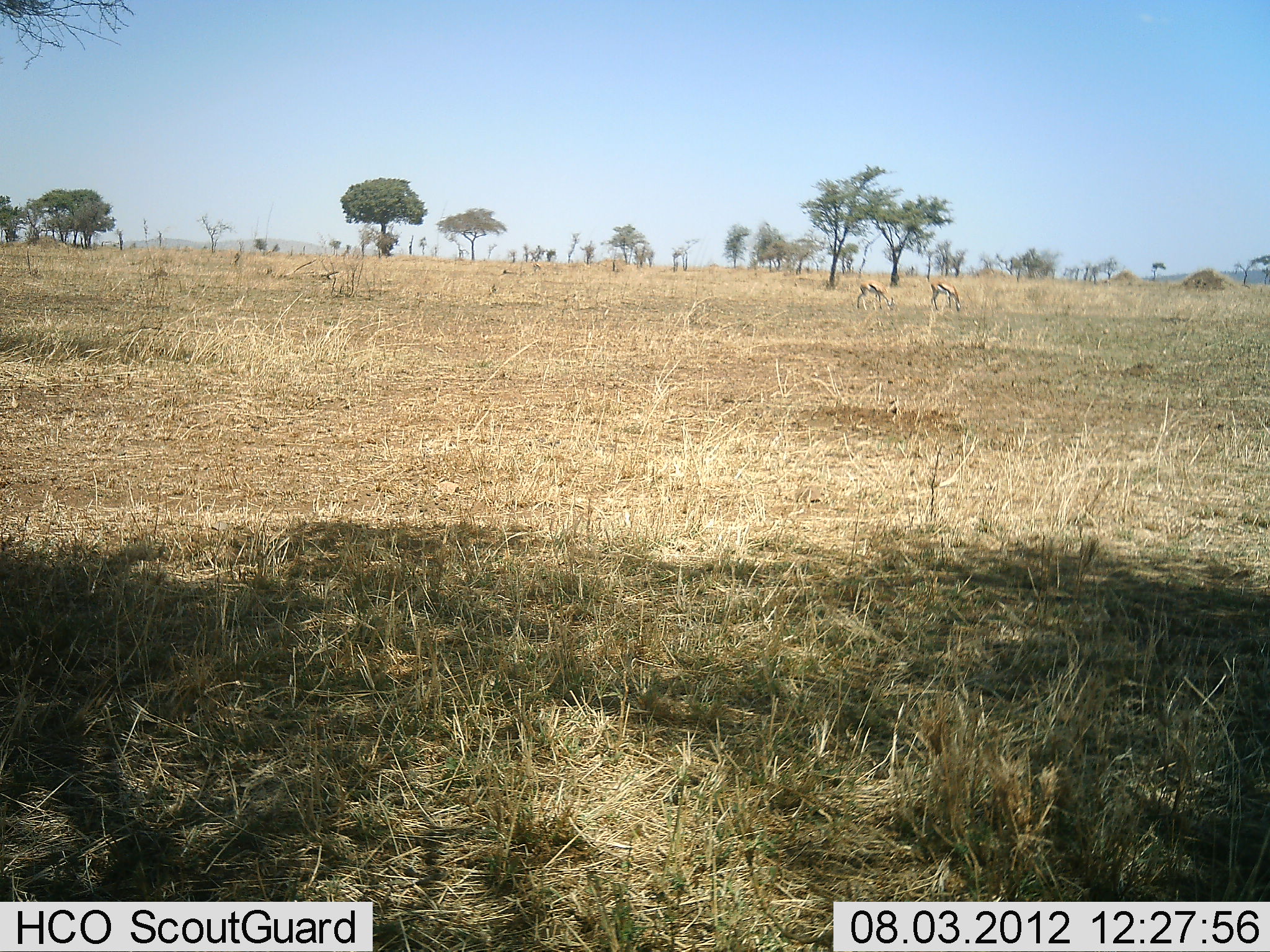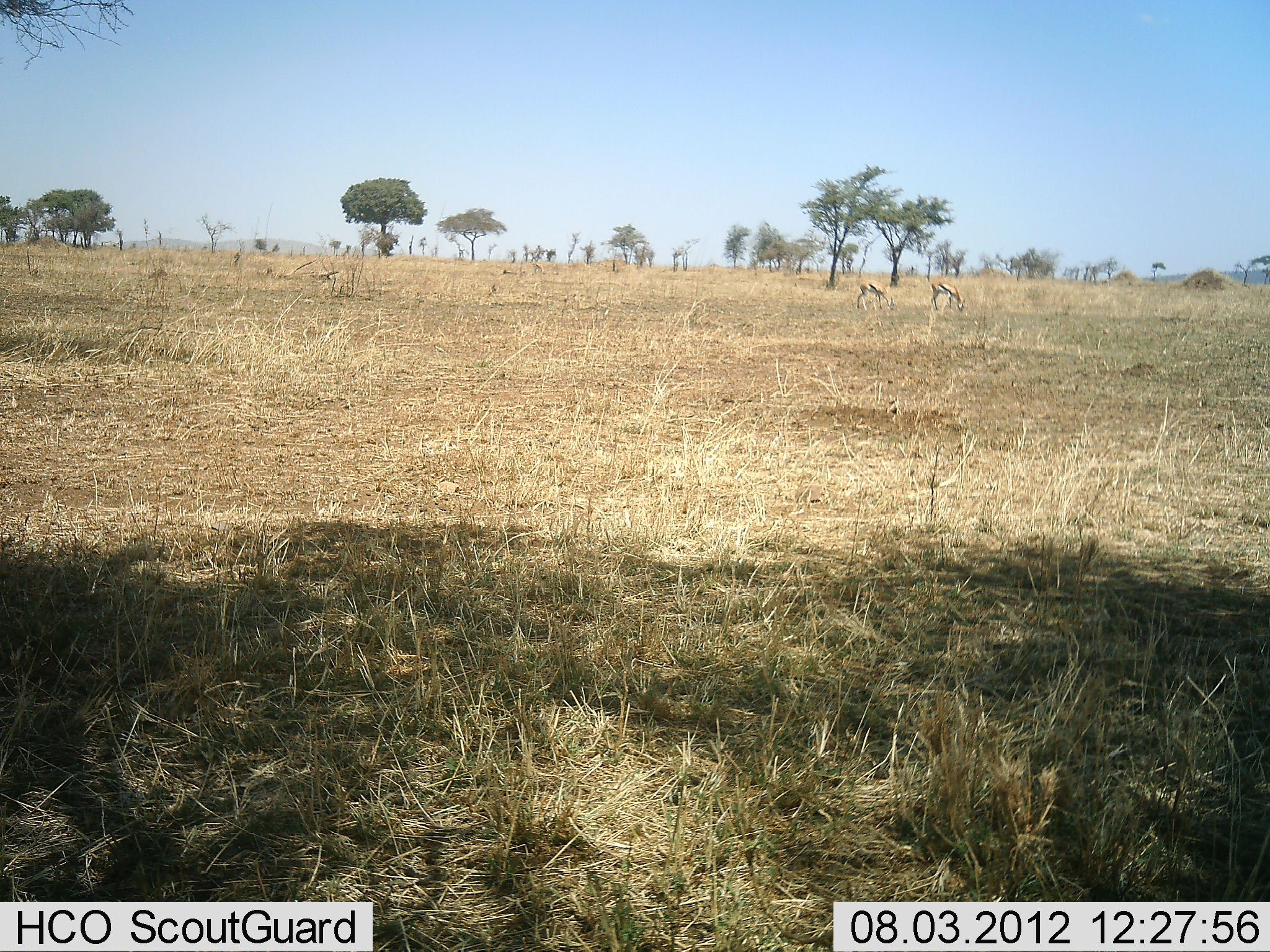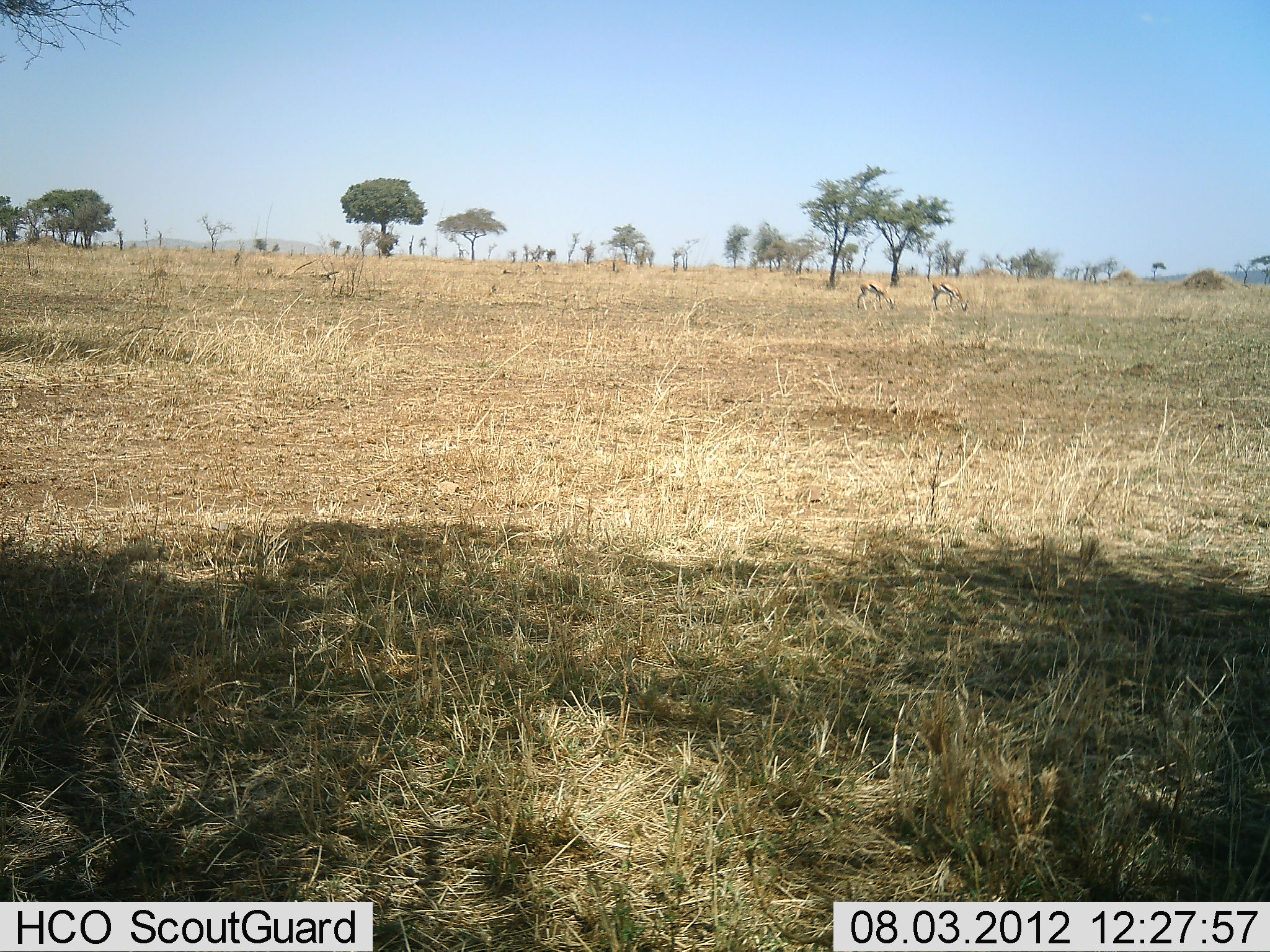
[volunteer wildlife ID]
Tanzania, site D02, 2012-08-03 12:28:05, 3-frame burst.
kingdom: Animalia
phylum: Chordata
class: Mammalia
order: Artiodactyla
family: Bovidae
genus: Eudorcas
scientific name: Eudorcas thomsonii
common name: thomson's gazelle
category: gazellethomsons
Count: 2.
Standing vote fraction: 40%.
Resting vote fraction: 0%.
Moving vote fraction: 0%.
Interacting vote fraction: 0%.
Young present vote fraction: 0%.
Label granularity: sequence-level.